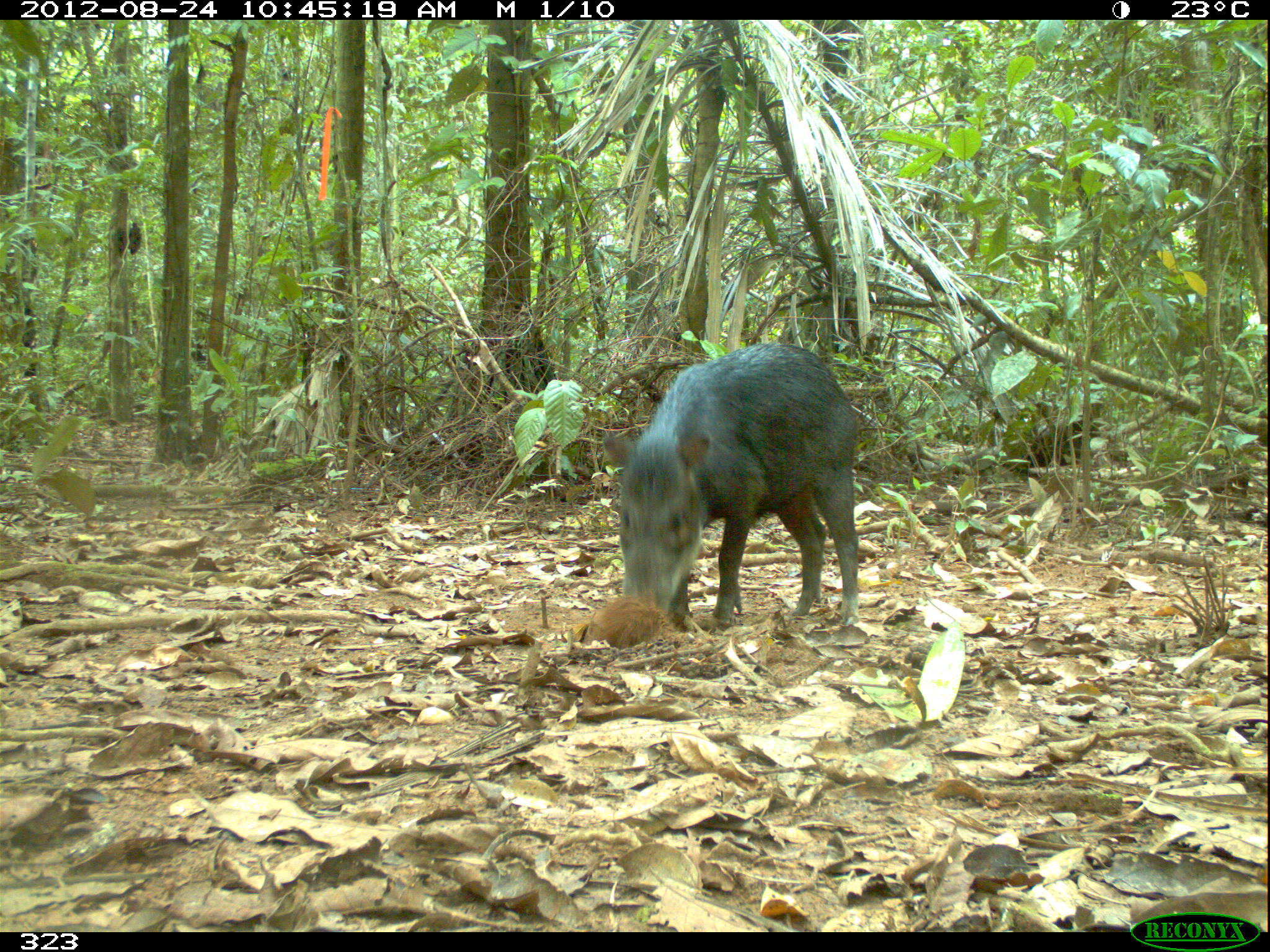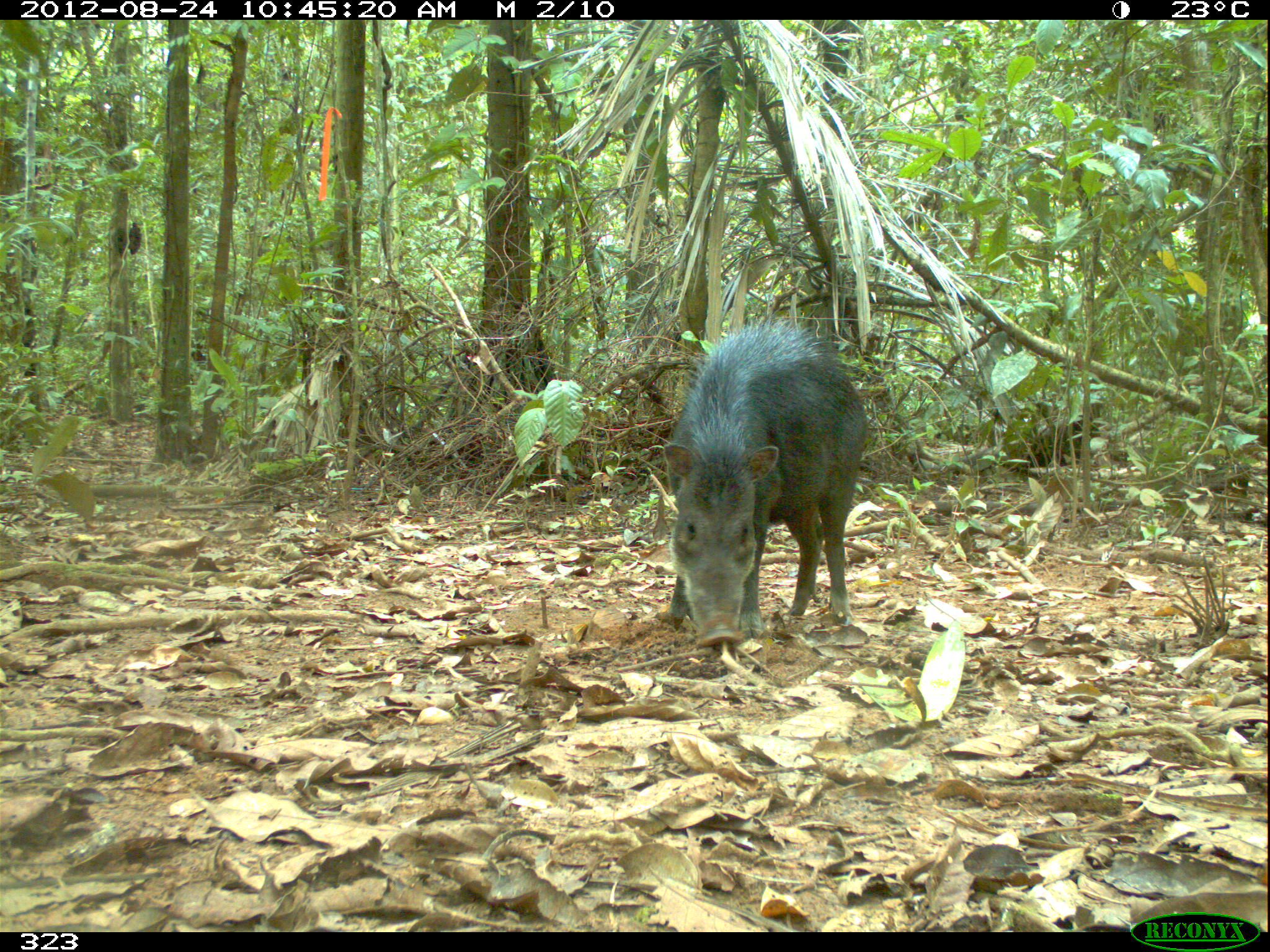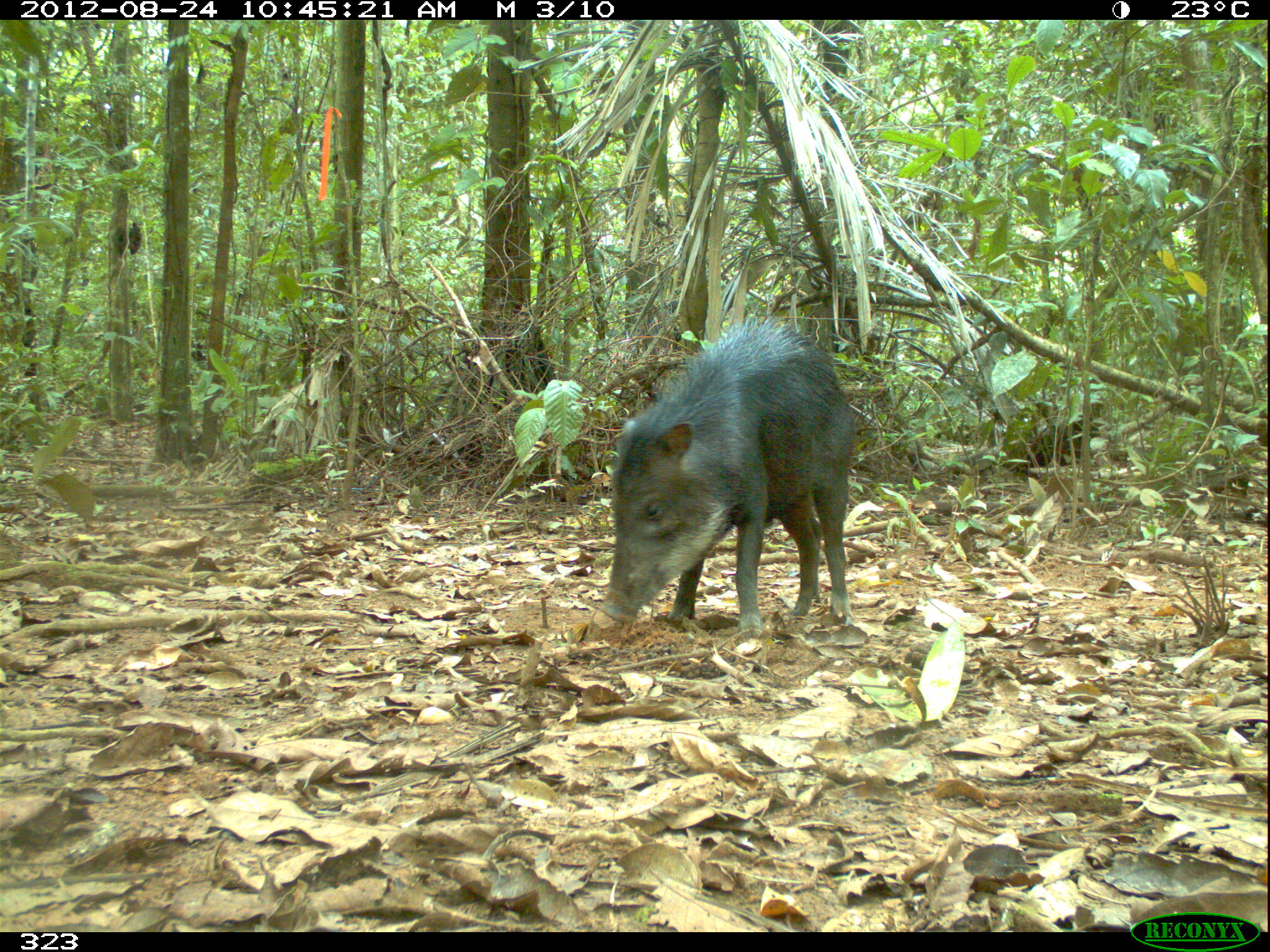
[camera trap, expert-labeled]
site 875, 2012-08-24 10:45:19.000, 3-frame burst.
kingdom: Animalia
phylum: Chordata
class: Mammalia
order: Artiodactyla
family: Tayassuidae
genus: Tayassu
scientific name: Tayassu pecari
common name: white-lipped peccary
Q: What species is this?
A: Tayassu pecari (white-lipped peccary).